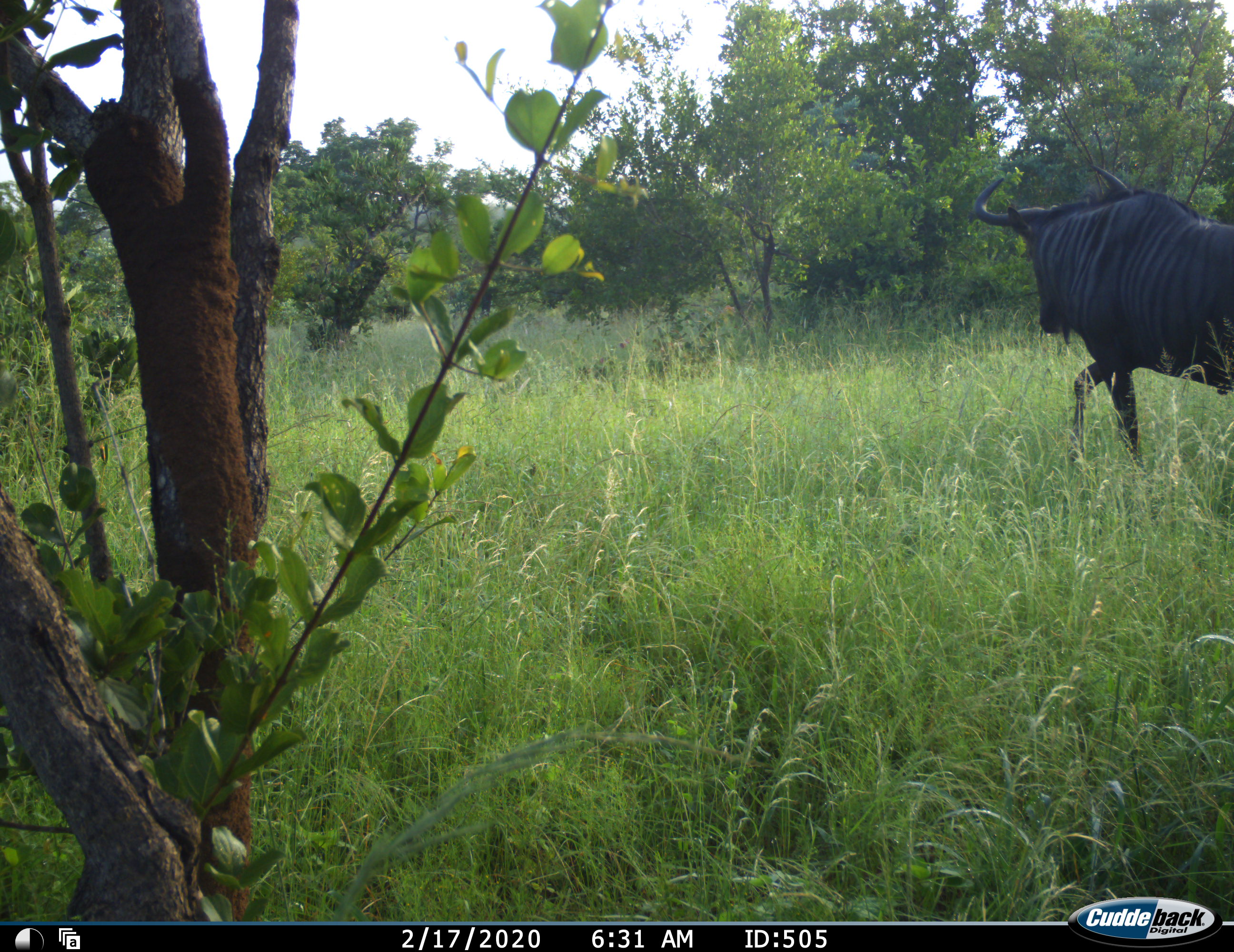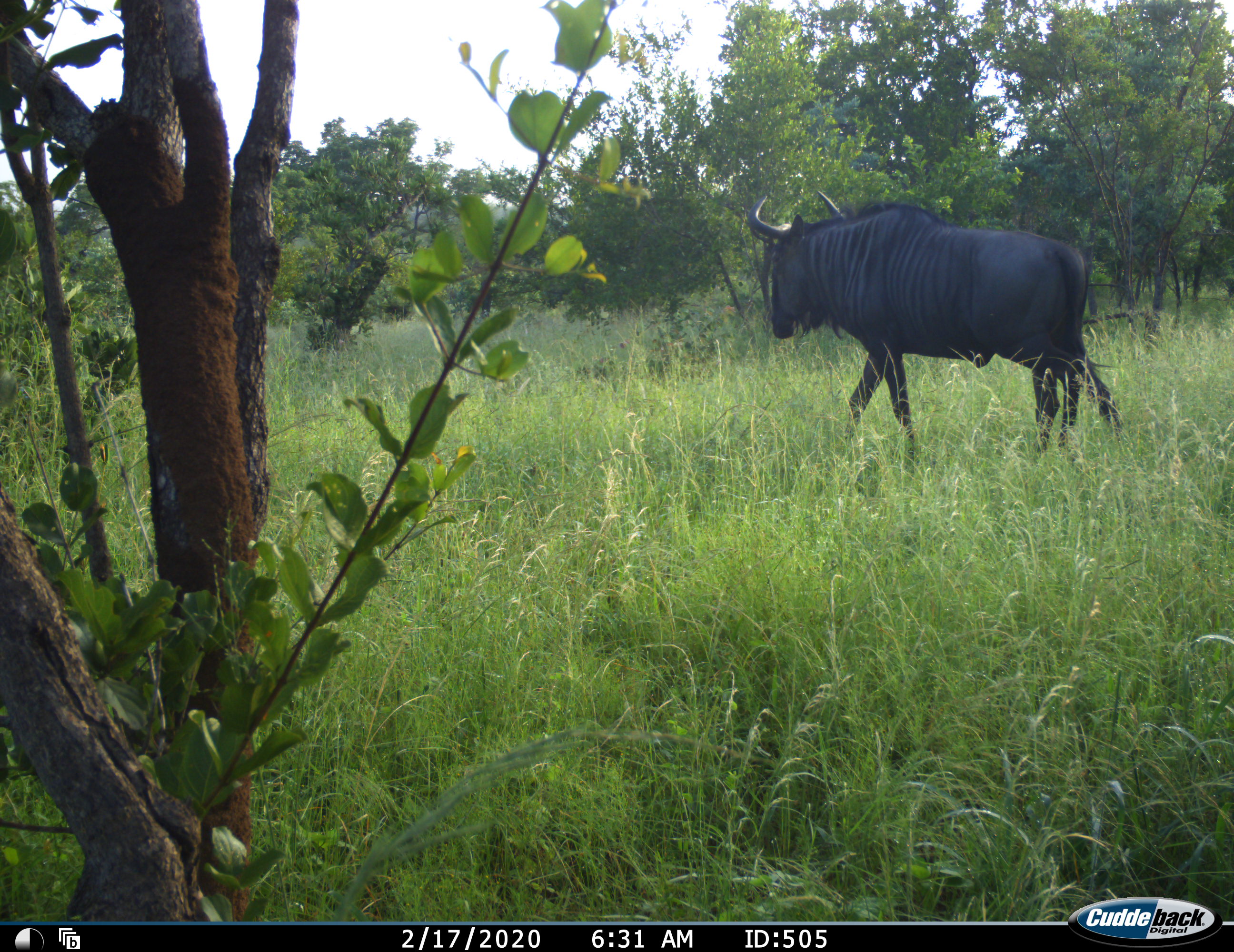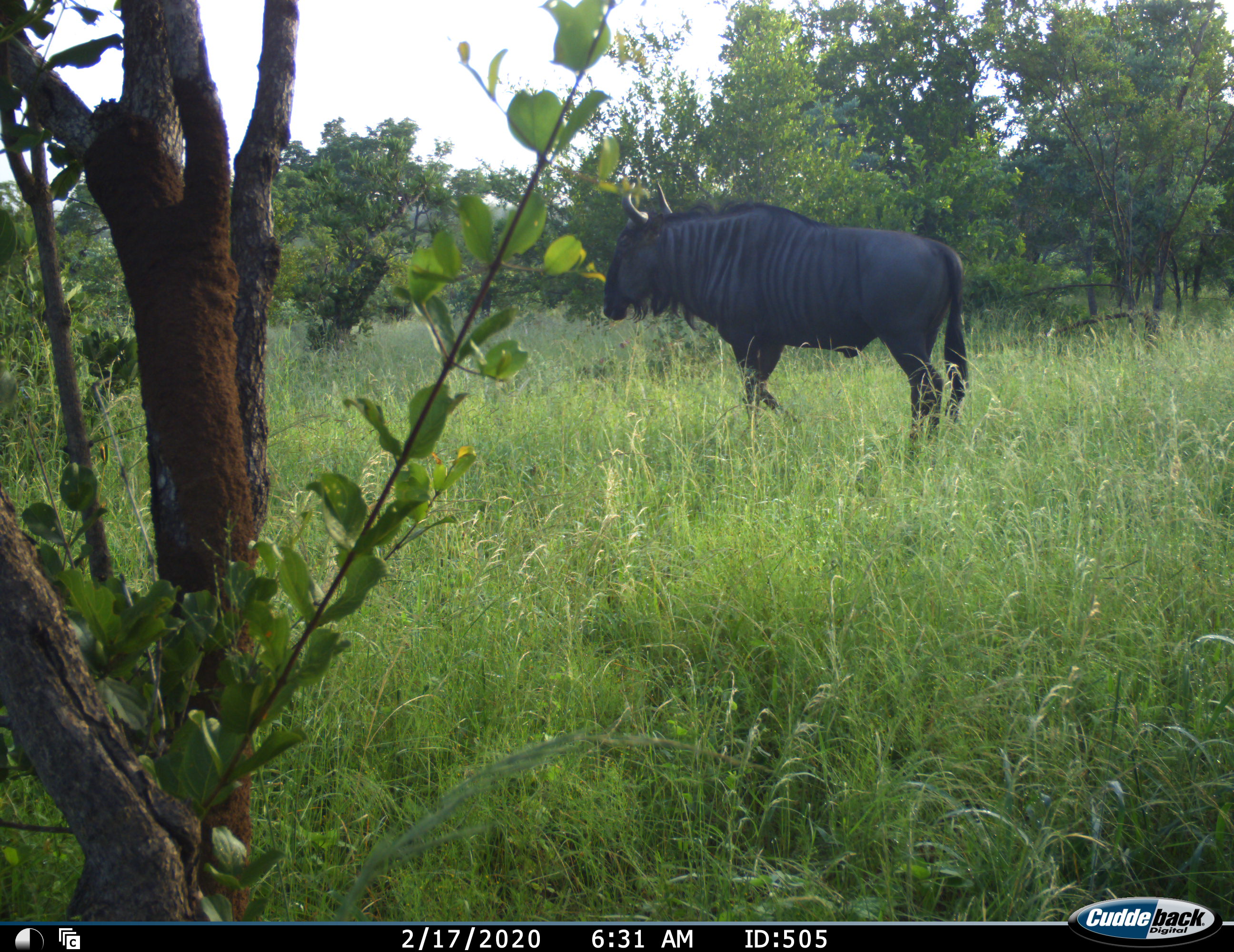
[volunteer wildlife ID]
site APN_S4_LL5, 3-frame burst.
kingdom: Animalia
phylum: Chordata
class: Mammalia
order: Artiodactyla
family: Bovidae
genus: Connochaetes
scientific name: Connochaetes taurinus taurinus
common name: blue wildebeest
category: wildebeestblue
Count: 1.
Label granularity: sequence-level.